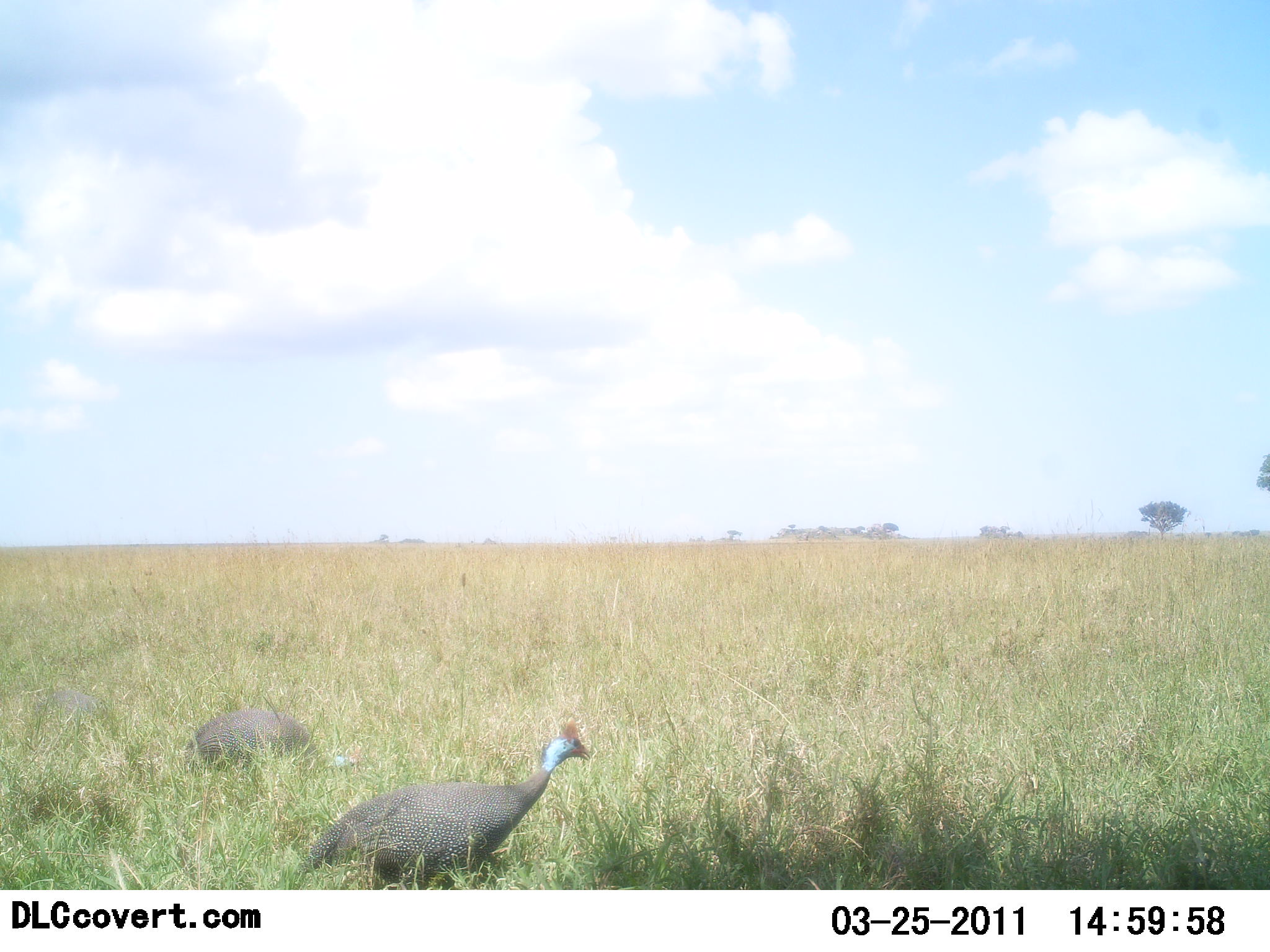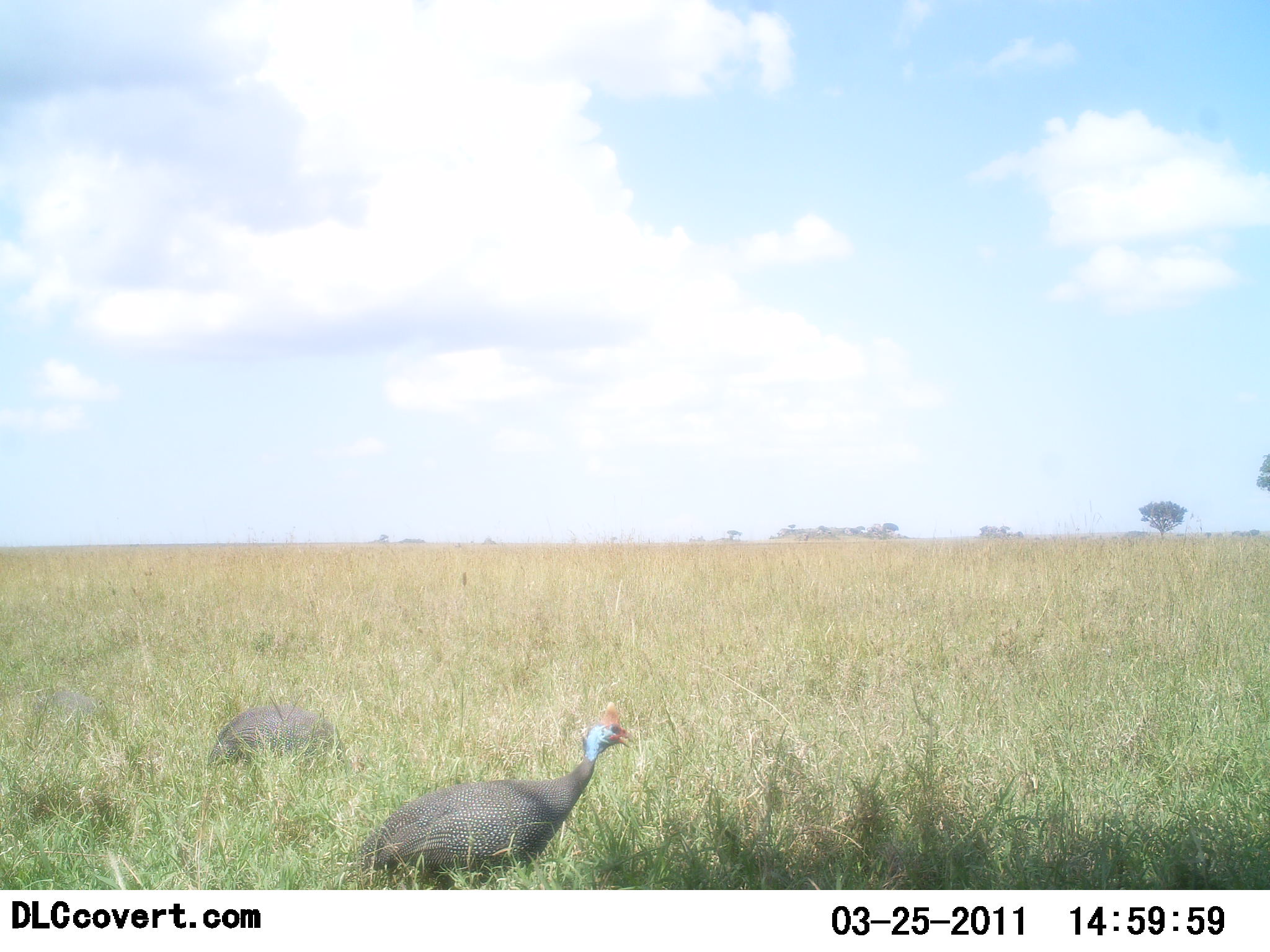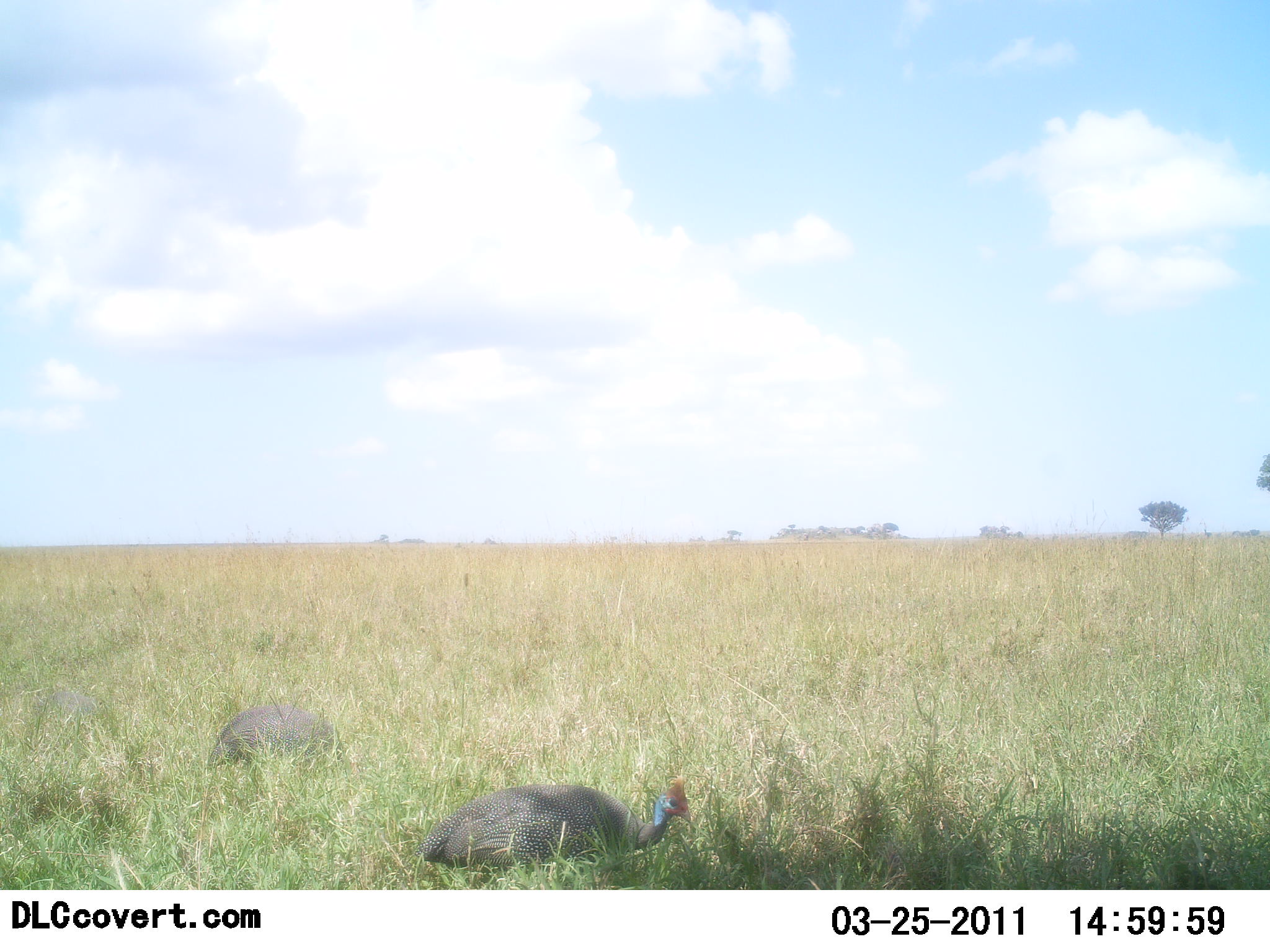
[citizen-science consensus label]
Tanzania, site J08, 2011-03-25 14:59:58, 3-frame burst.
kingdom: Animalia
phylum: Chordata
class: Aves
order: Galliformes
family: Numididae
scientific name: Numididae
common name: guinea fowl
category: guineafowl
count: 2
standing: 15%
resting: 8%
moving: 69%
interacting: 0%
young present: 0%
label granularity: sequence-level